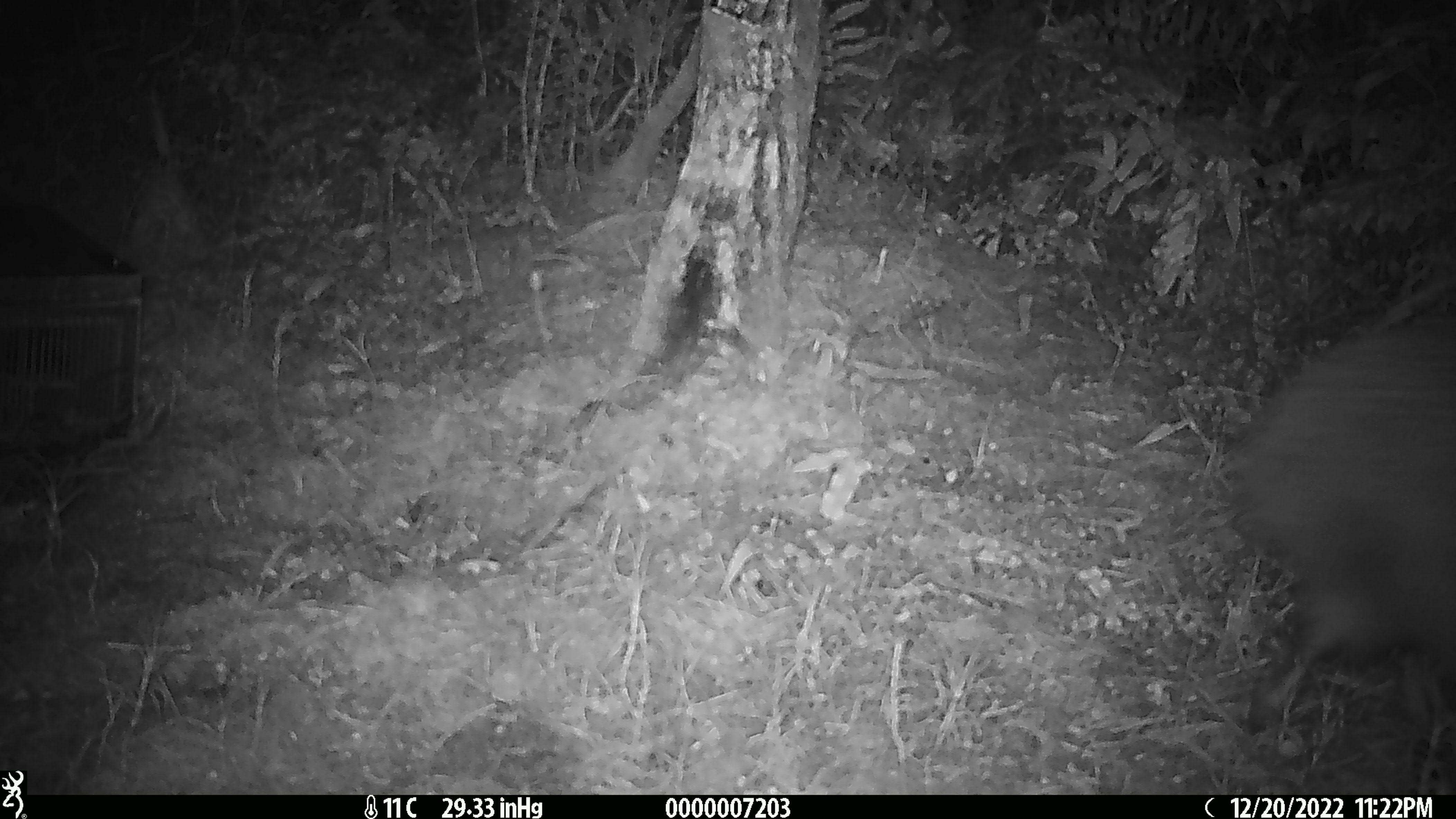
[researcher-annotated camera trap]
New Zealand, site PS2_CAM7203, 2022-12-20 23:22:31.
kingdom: Animalia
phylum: Chordata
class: Aves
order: Apterygiformes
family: Apterygidae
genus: Apteryx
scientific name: Apteryx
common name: kiwi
Kiwi (Apteryx).